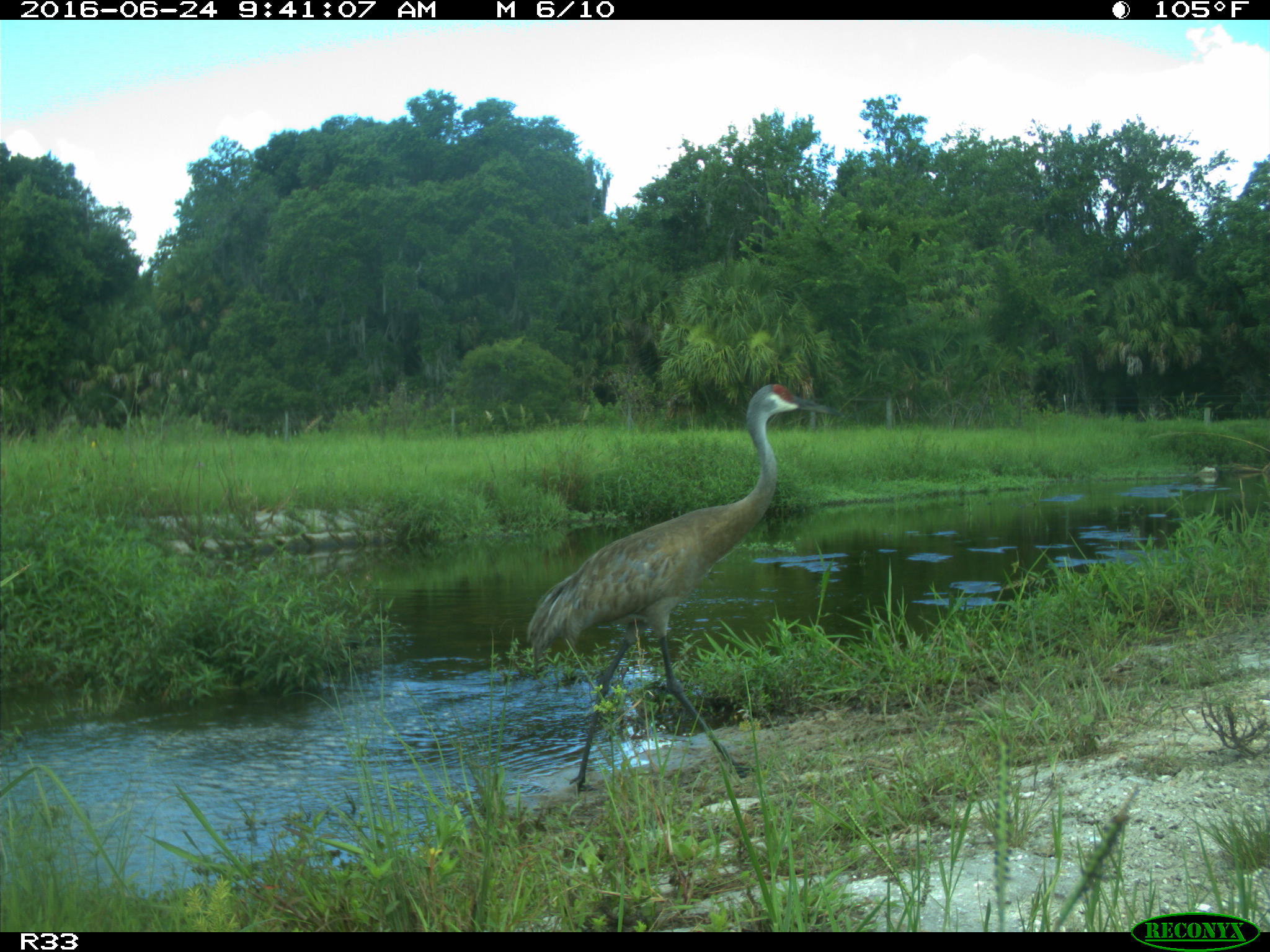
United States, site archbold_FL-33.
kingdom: Animalia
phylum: Chordata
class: Aves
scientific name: Aves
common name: birds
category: unidentified bird